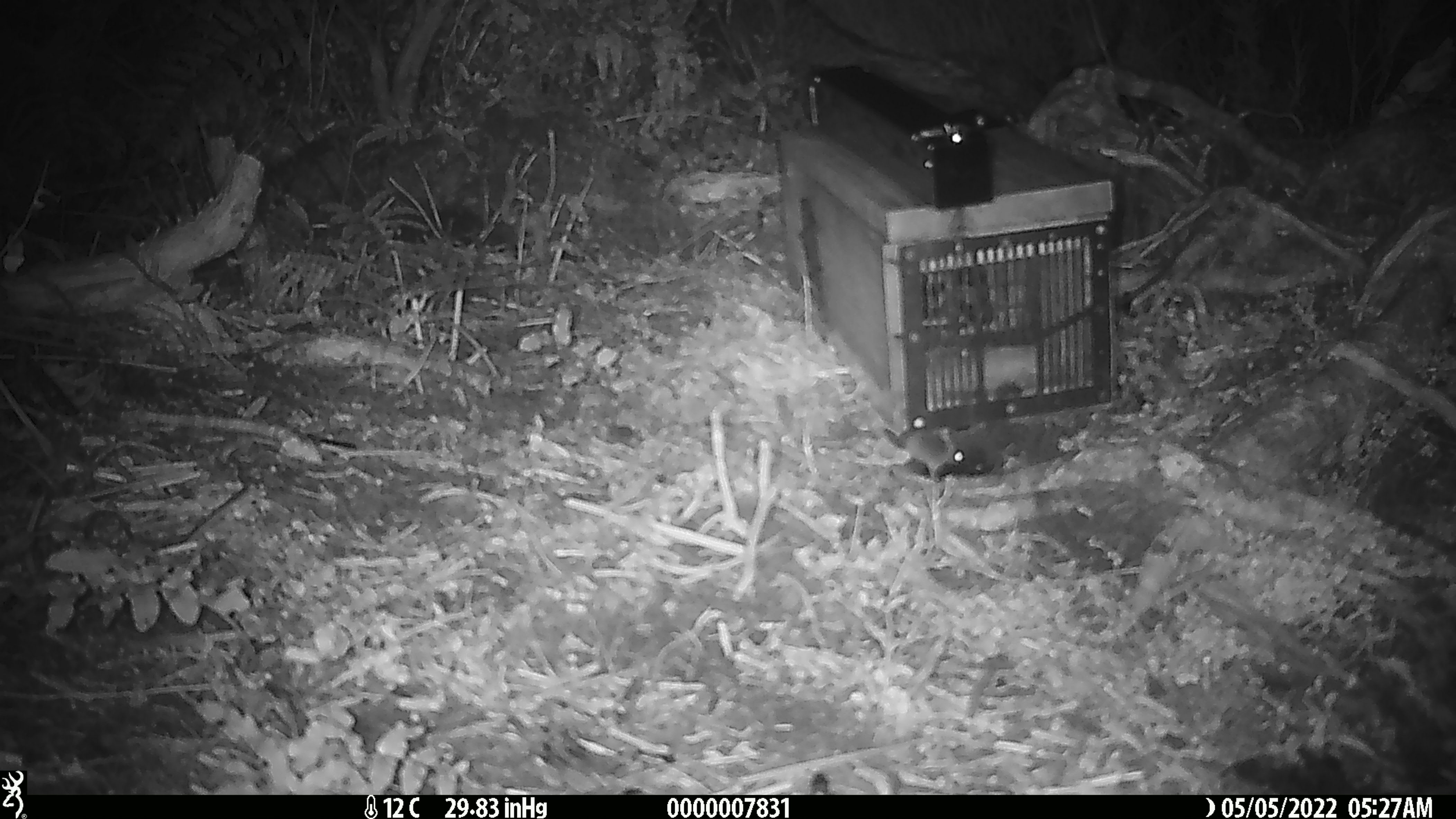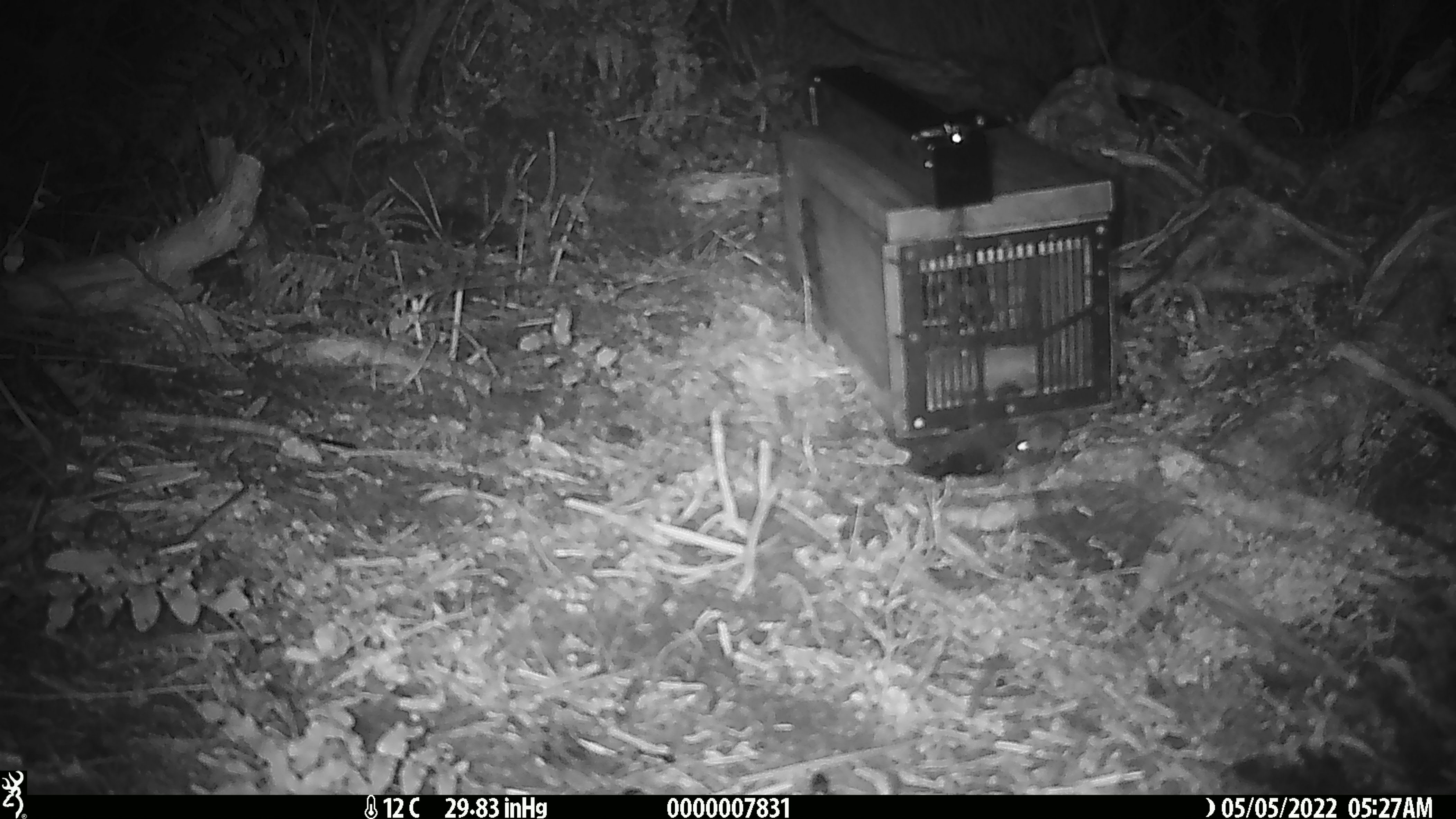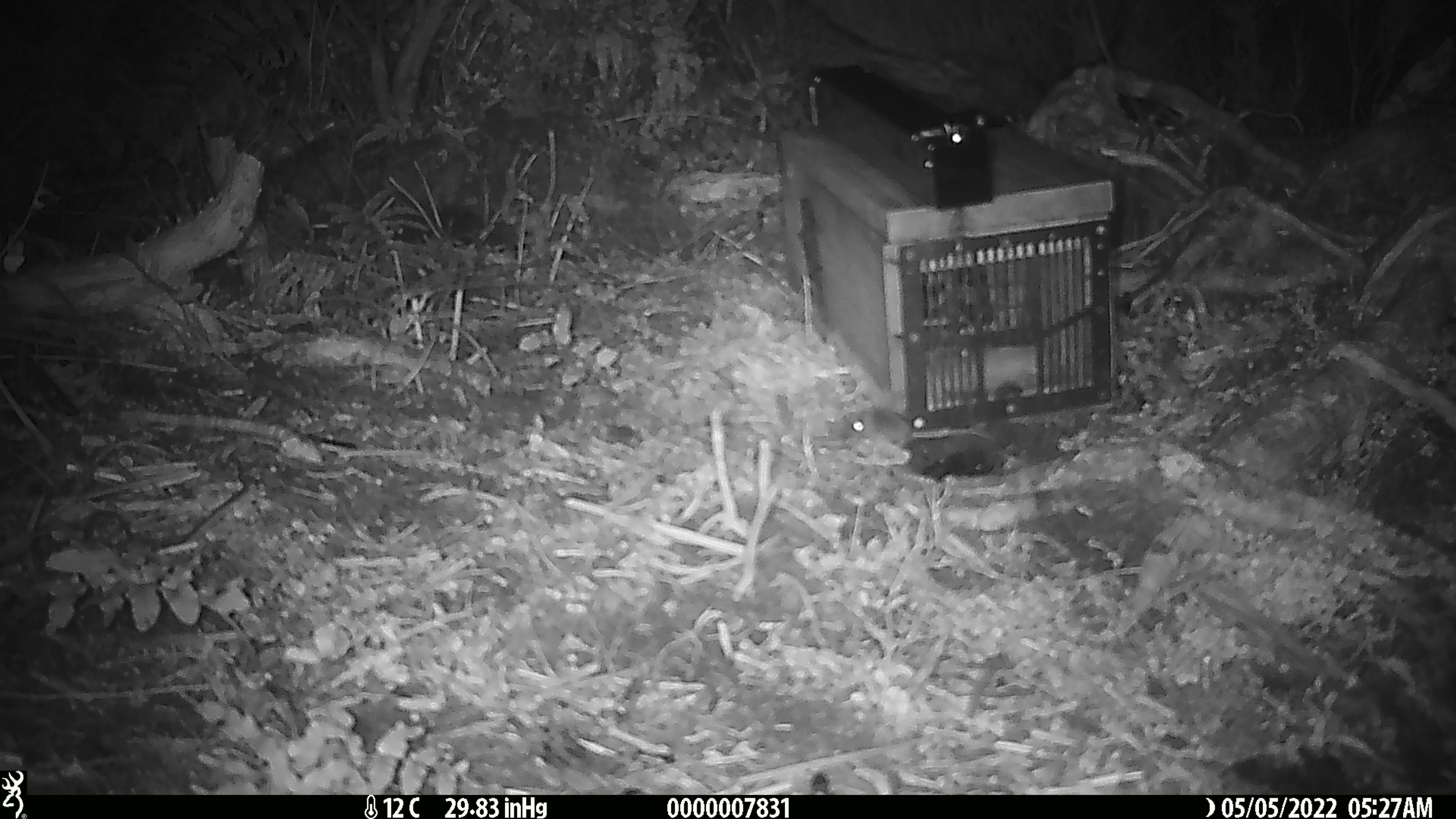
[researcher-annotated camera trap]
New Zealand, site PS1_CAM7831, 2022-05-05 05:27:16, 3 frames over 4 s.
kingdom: Animalia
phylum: Chordata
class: Mammalia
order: Rodentia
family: Muridae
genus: Mus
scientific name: Mus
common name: mouse